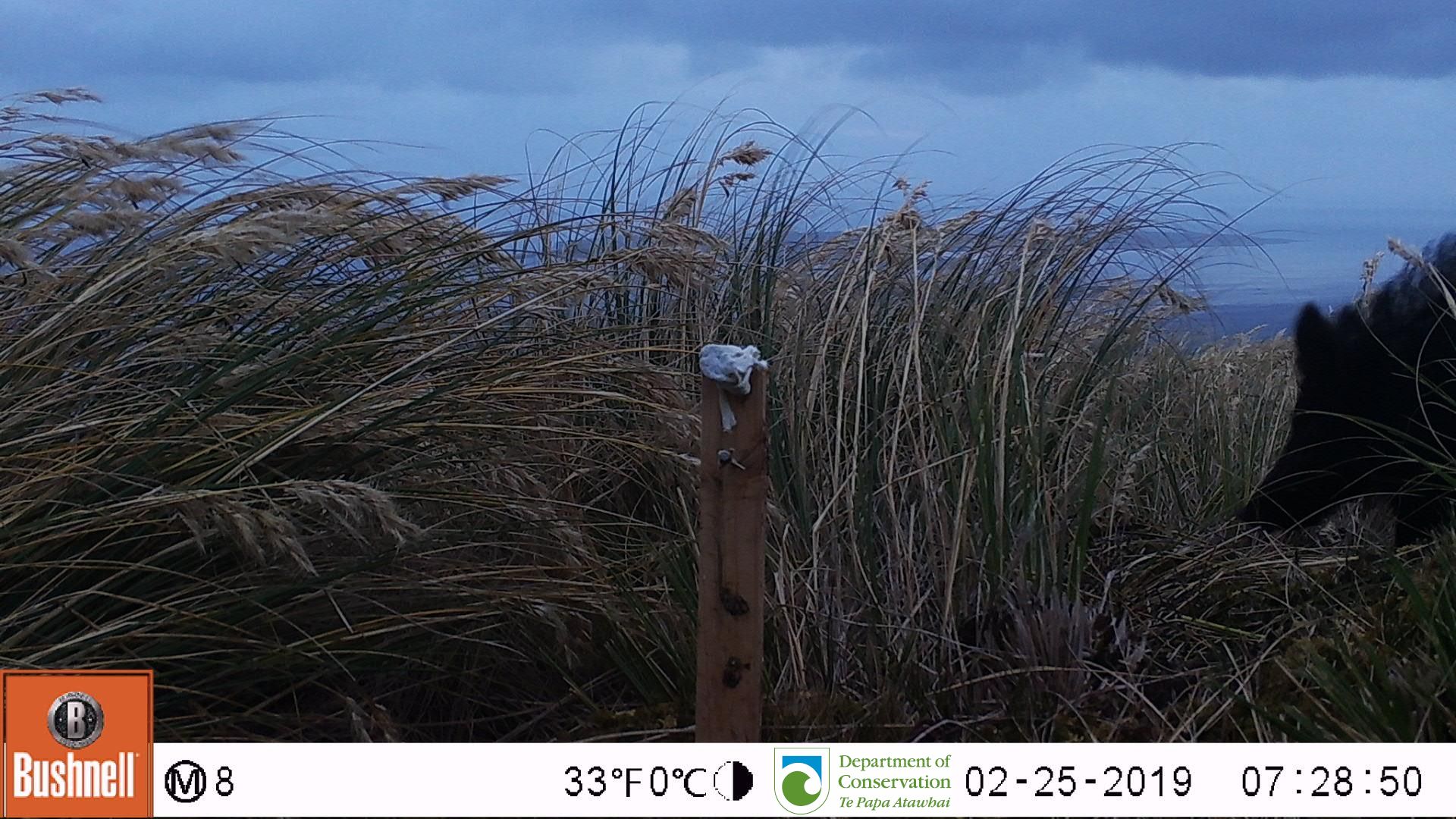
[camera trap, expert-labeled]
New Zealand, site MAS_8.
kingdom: Animalia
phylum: Chordata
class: Mammalia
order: Artiodactyla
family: Suidae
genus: Sus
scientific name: Sus scrofa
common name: pig